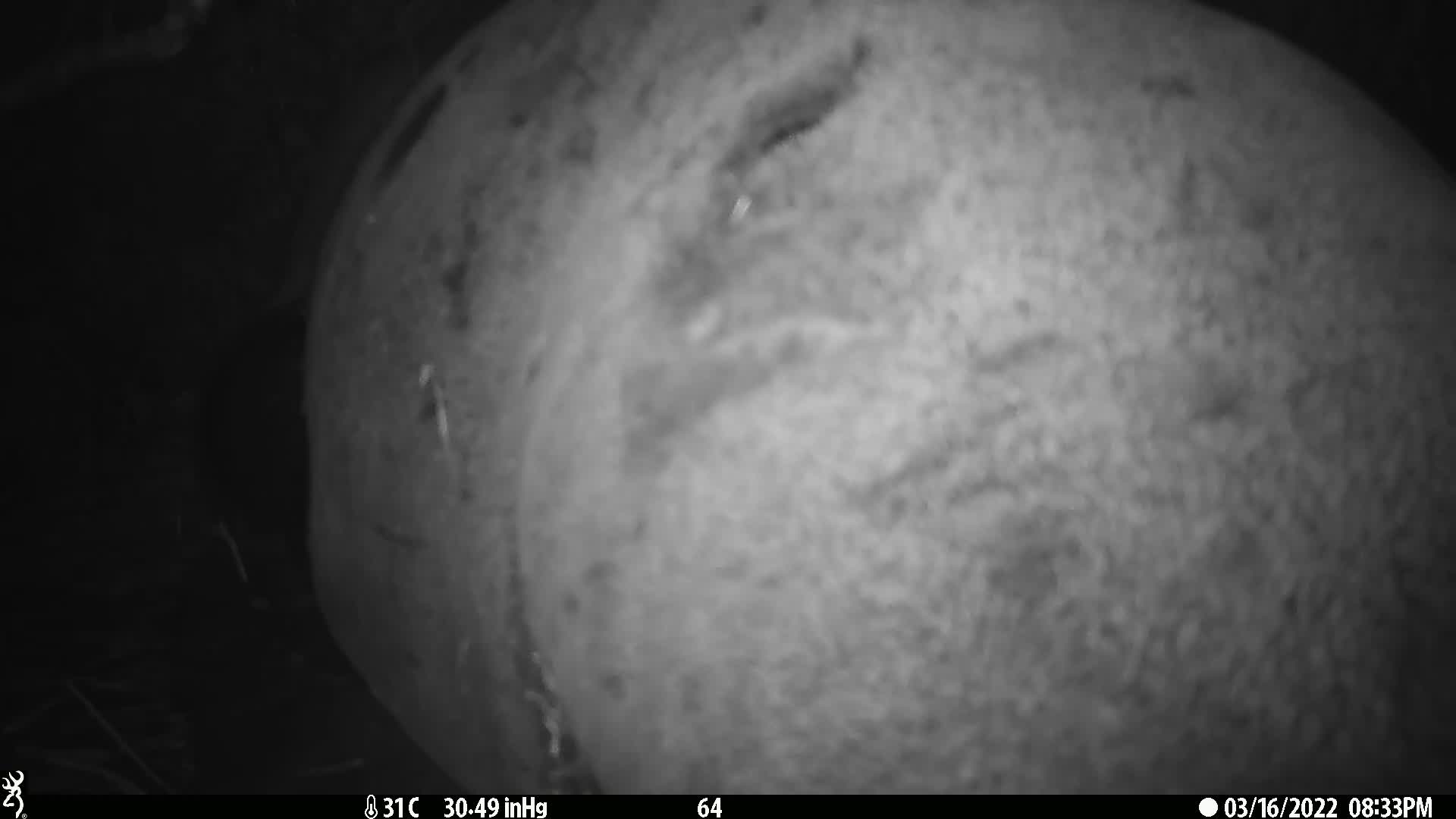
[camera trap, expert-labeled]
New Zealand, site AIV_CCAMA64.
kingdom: Animalia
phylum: Chordata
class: Mammalia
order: Carnivora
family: Otariidae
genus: Phocarctos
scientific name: Phocarctos hookeri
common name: new zealand sea lion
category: sealion